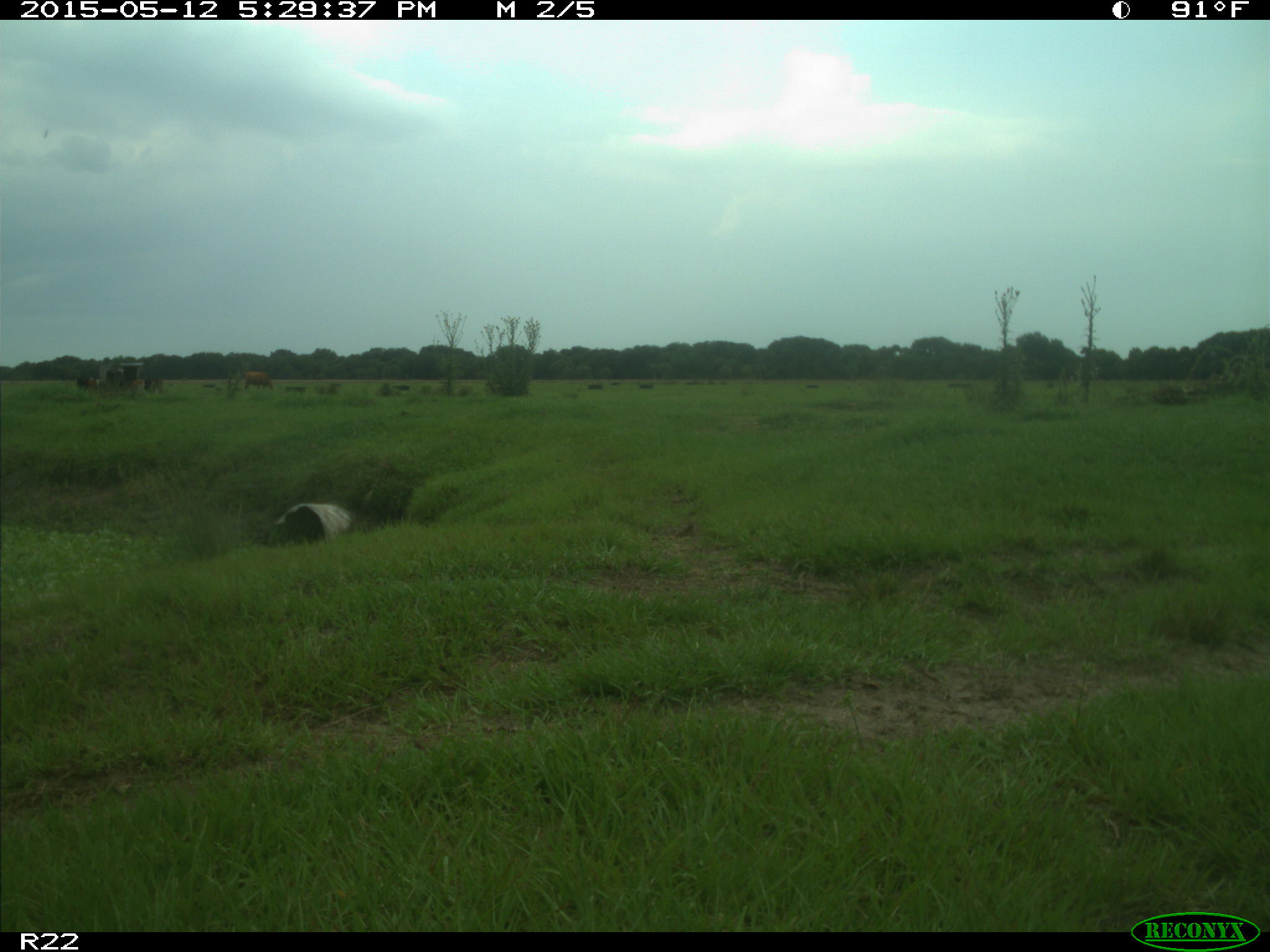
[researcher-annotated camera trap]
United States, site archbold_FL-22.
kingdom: Animalia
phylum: Chordata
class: Mammalia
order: Artiodactyla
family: Bovidae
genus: Bos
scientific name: Bos taurus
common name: domestic cow